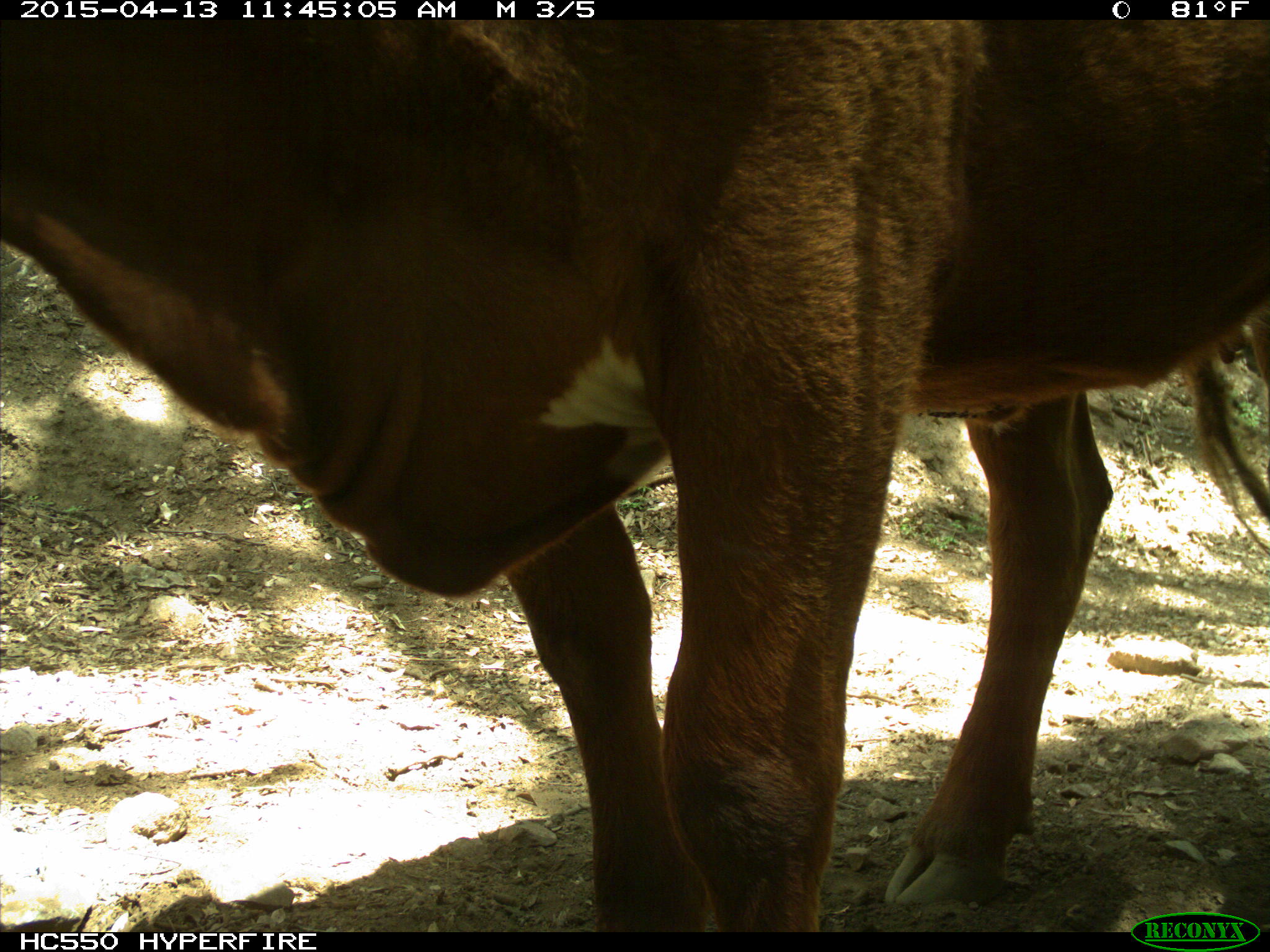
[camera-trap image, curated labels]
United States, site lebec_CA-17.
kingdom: Animalia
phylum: Chordata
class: Mammalia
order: Artiodactyla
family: Bovidae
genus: Bos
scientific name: Bos taurus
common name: domestic cow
Bos taurus (domestic cow).